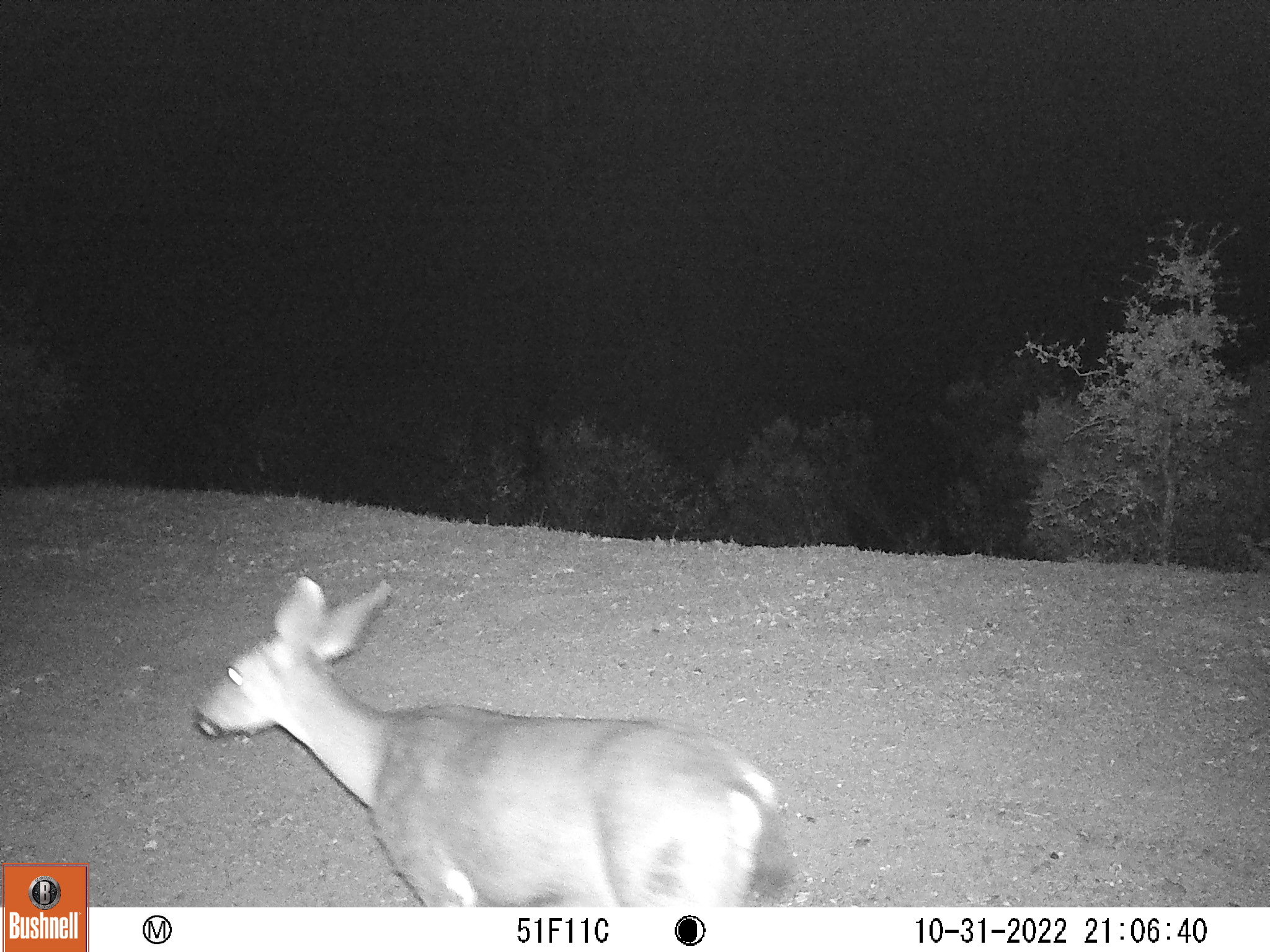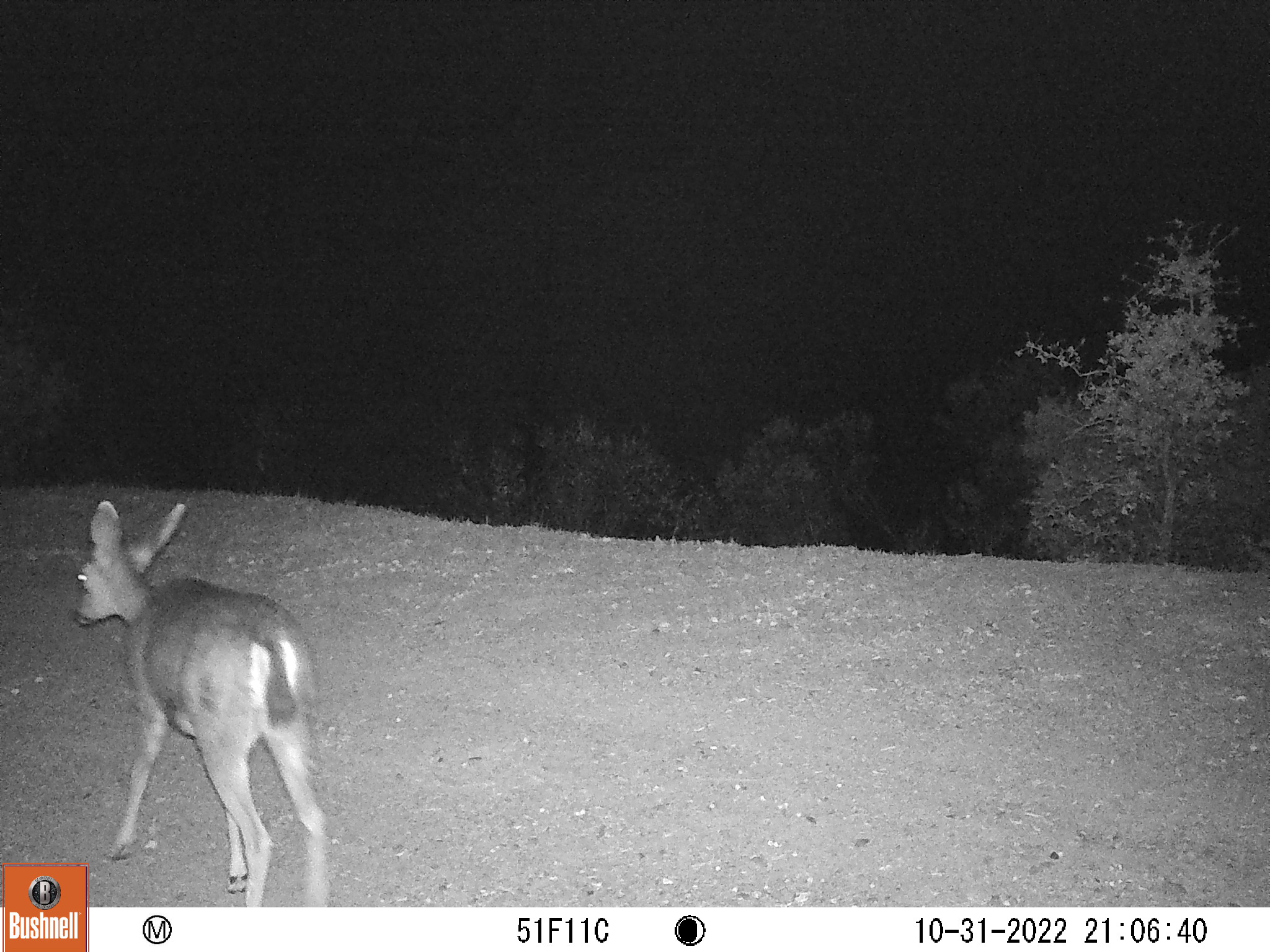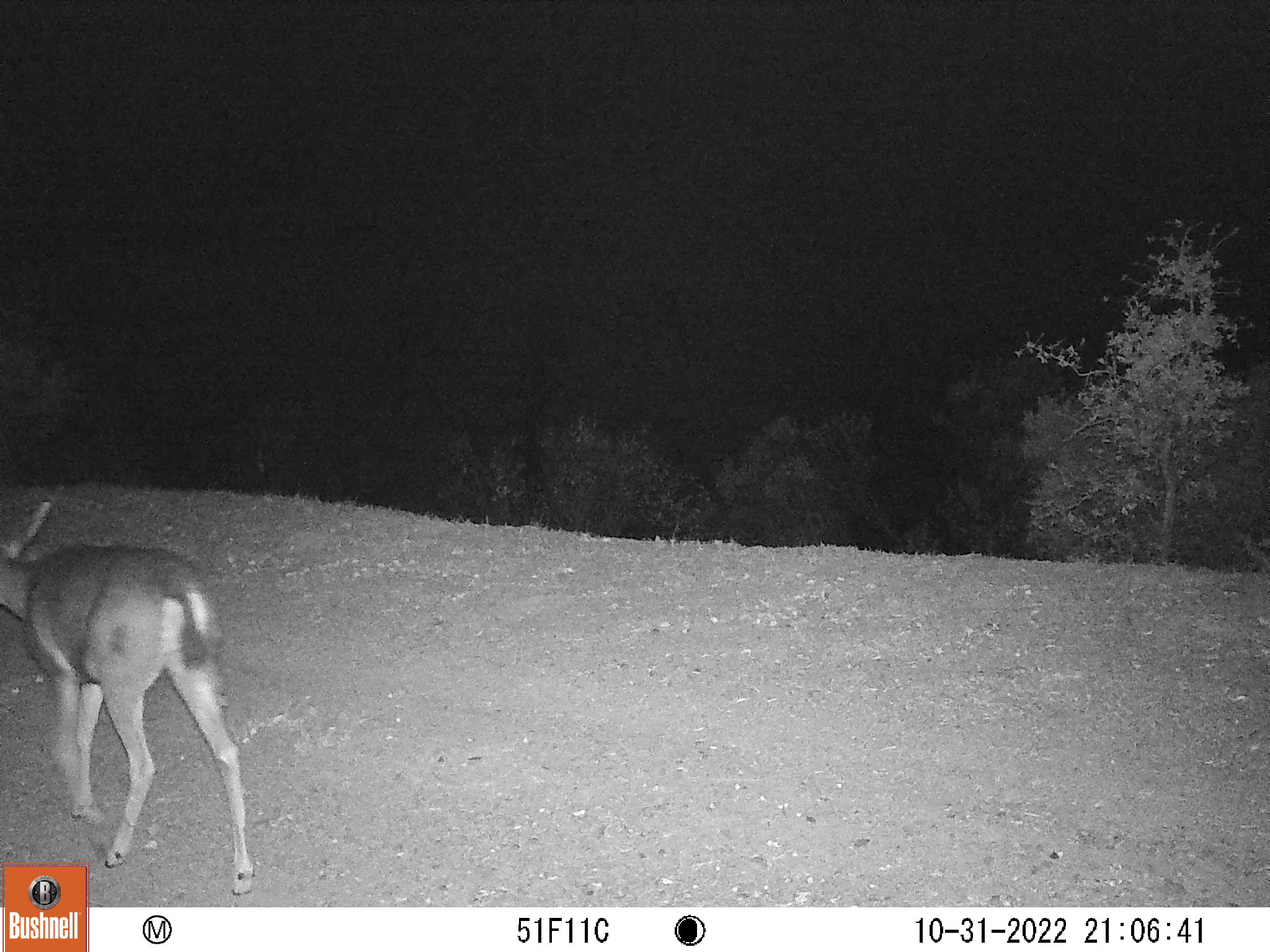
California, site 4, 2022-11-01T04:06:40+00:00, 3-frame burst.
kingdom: Animalia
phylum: Chordata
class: Mammalia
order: Artiodactyla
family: Cervidae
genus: Odocoileus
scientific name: Odocoileus hemionus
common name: mule deer